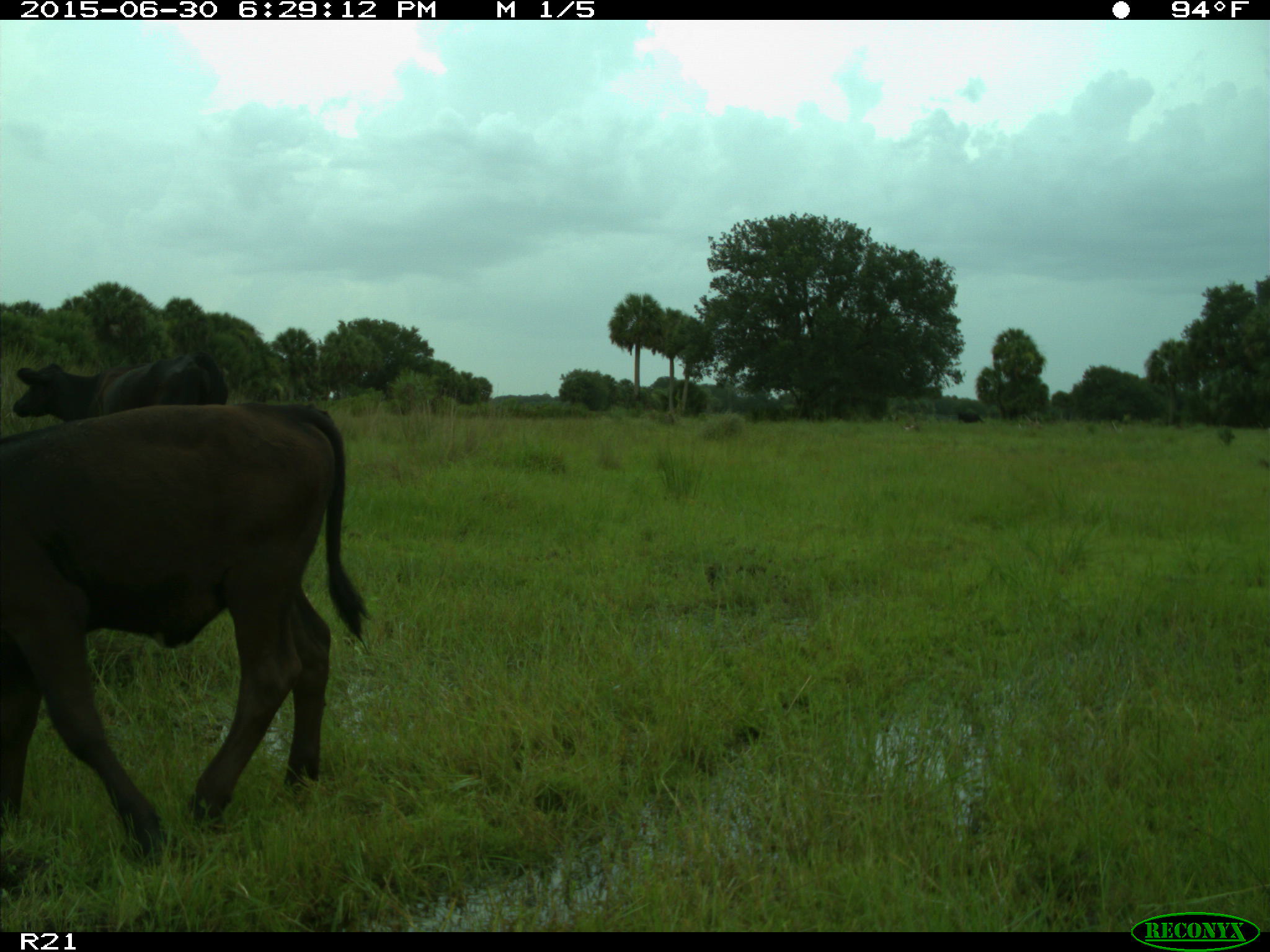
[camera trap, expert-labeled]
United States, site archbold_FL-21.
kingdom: Animalia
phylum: Chordata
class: Mammalia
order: Artiodactyla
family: Bovidae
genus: Bos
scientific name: Bos taurus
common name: domestic cow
Bos taurus (domestic cow).